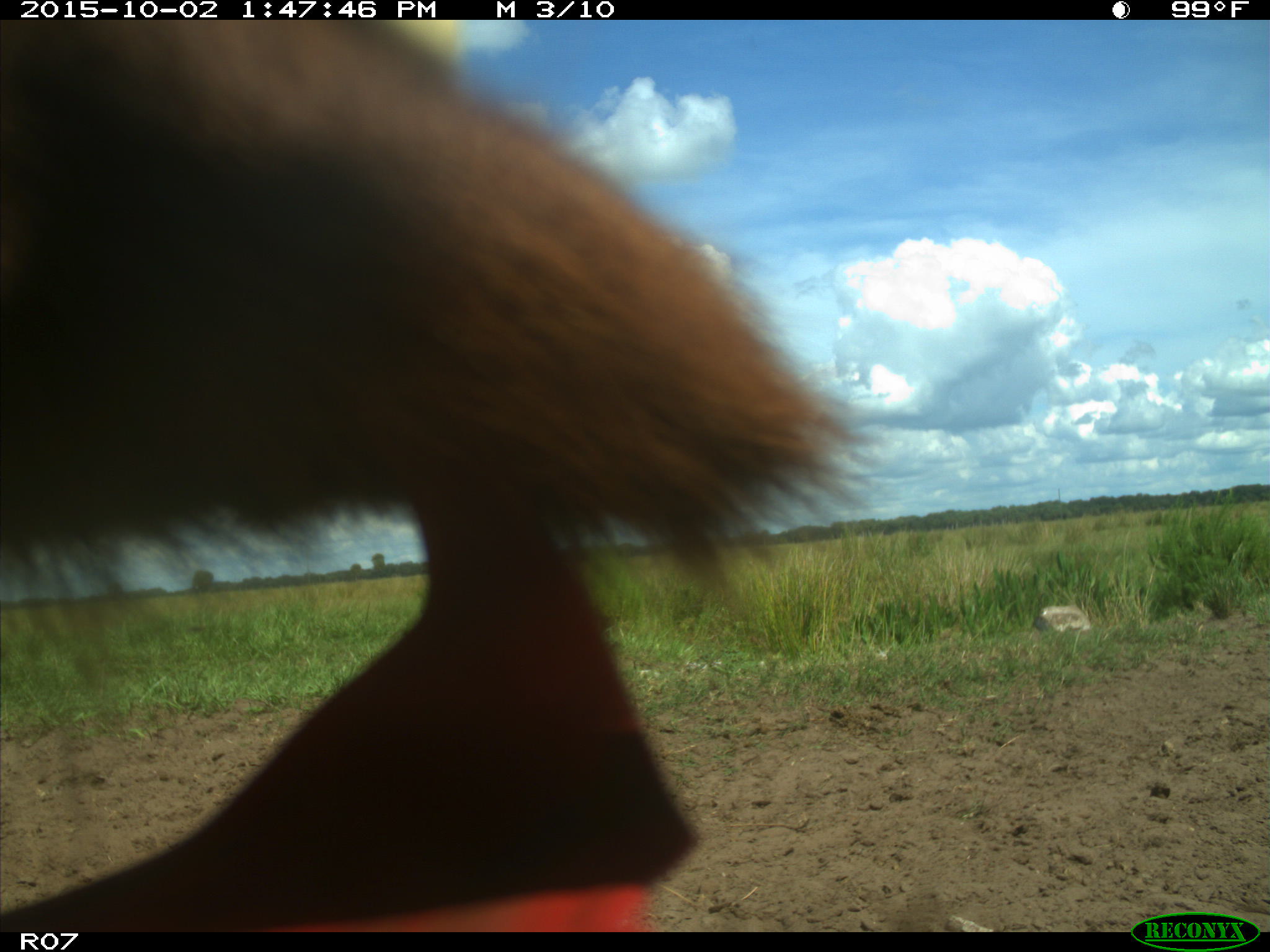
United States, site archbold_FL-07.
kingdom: Animalia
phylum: Chordata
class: Mammalia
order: Artiodactyla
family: Bovidae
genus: Bos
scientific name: Bos taurus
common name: domestic cow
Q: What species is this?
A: Bos taurus (domestic cow).